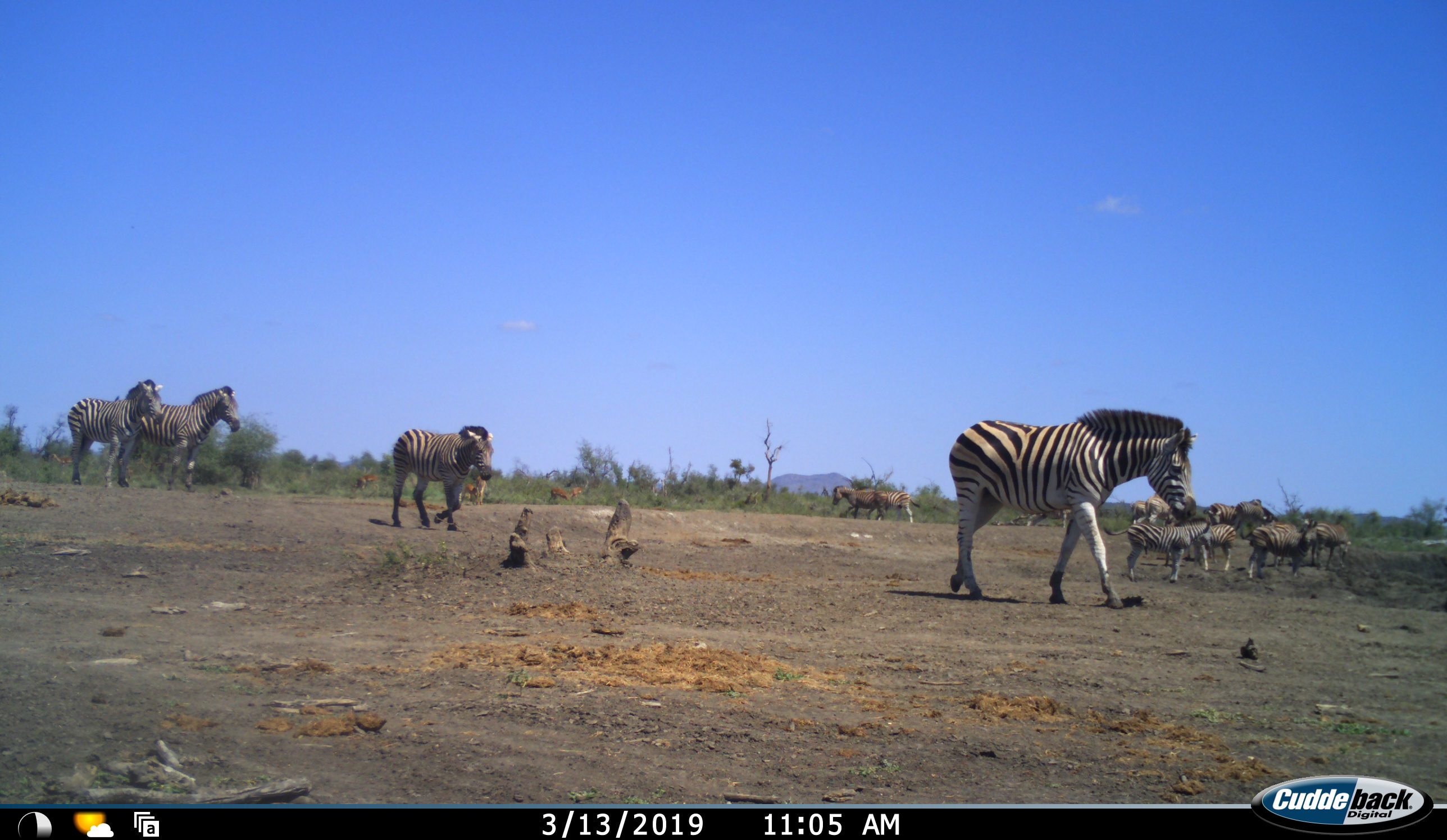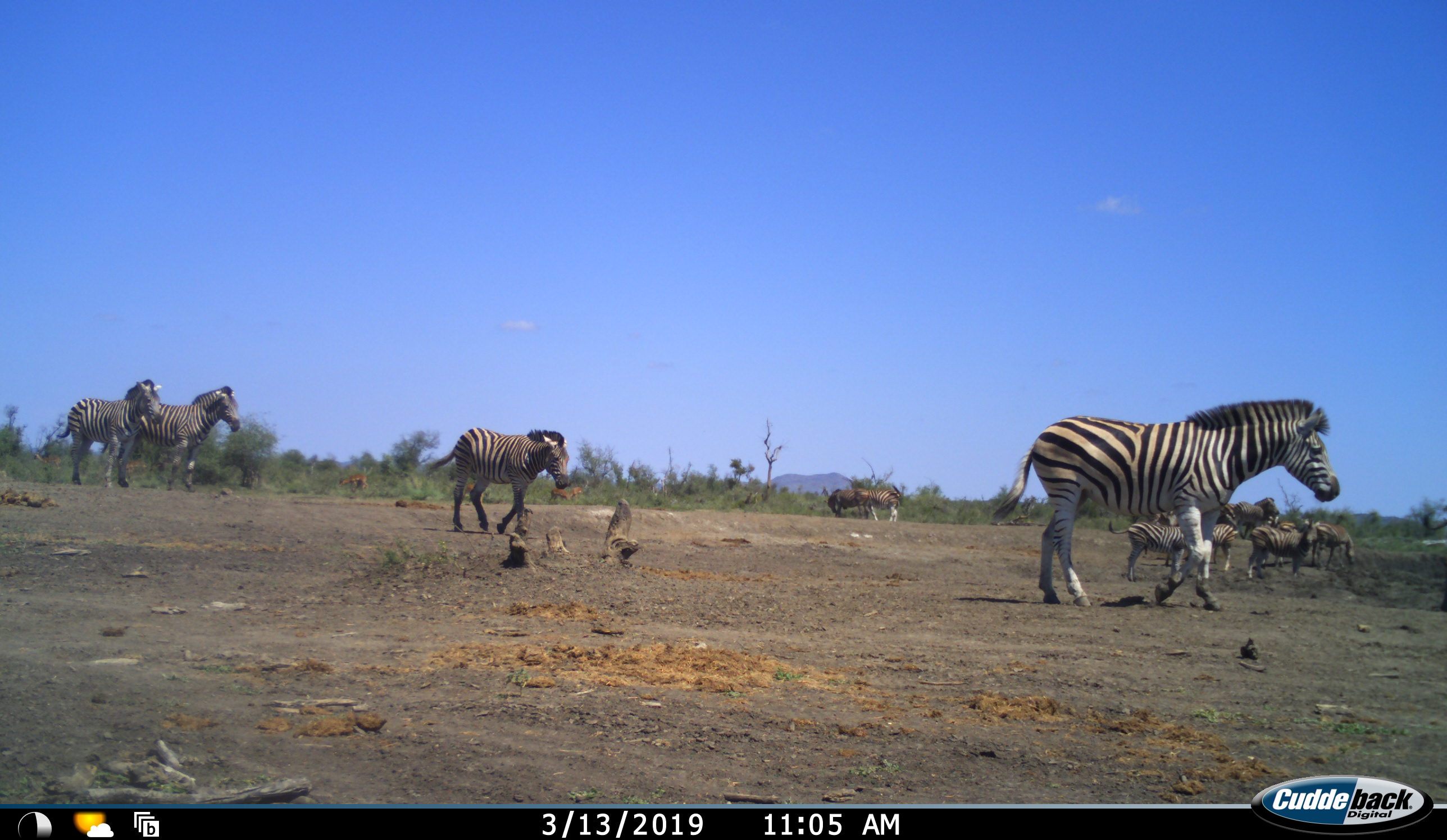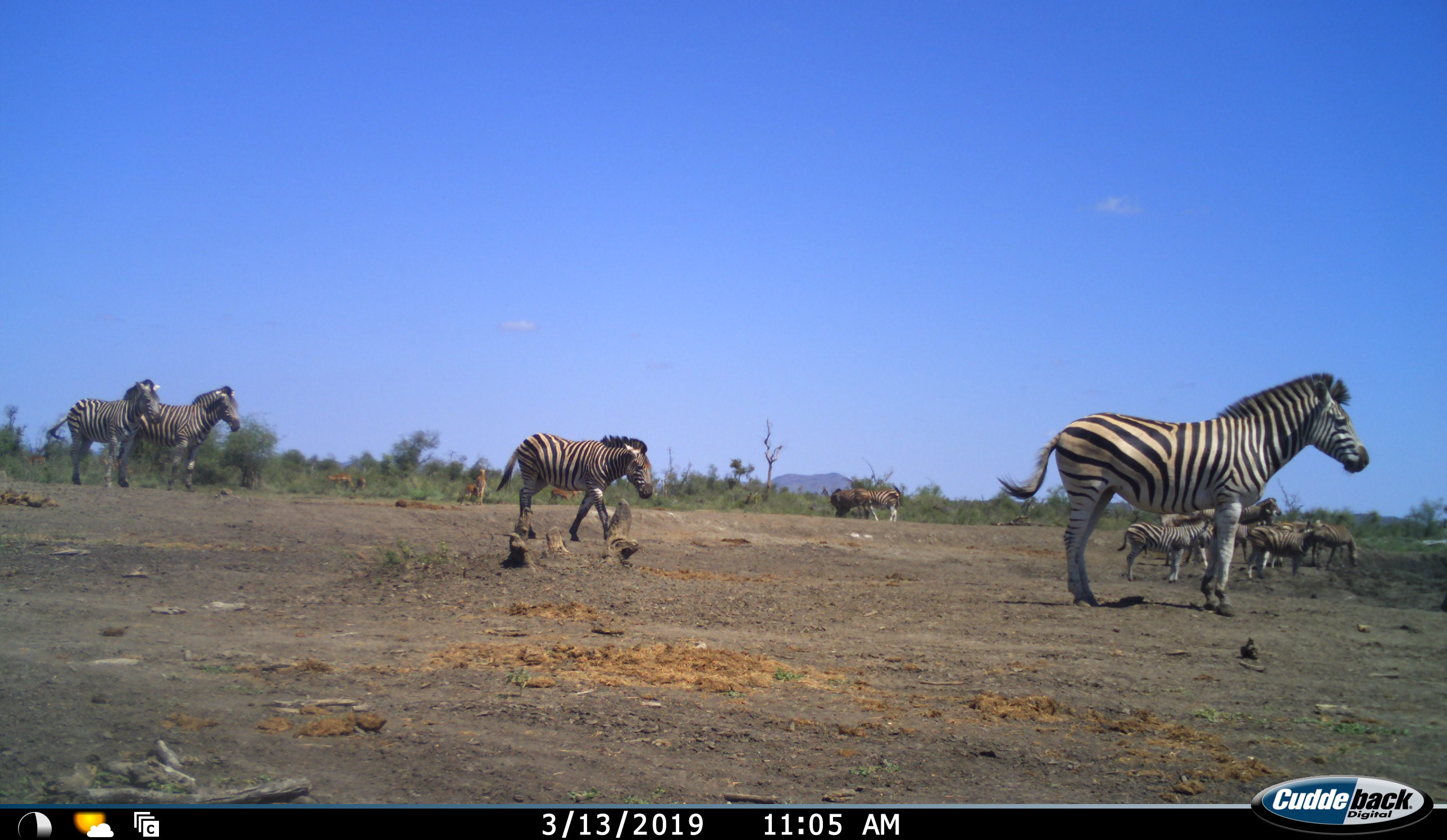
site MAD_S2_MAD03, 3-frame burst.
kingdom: Animalia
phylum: Chordata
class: Mammalia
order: Perissodactyla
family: Equidae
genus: Equus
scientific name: Equus quagga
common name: plains zebra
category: zebraplains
Zebraplains (plains zebra) (Equus quagga), count 11-50. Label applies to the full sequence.